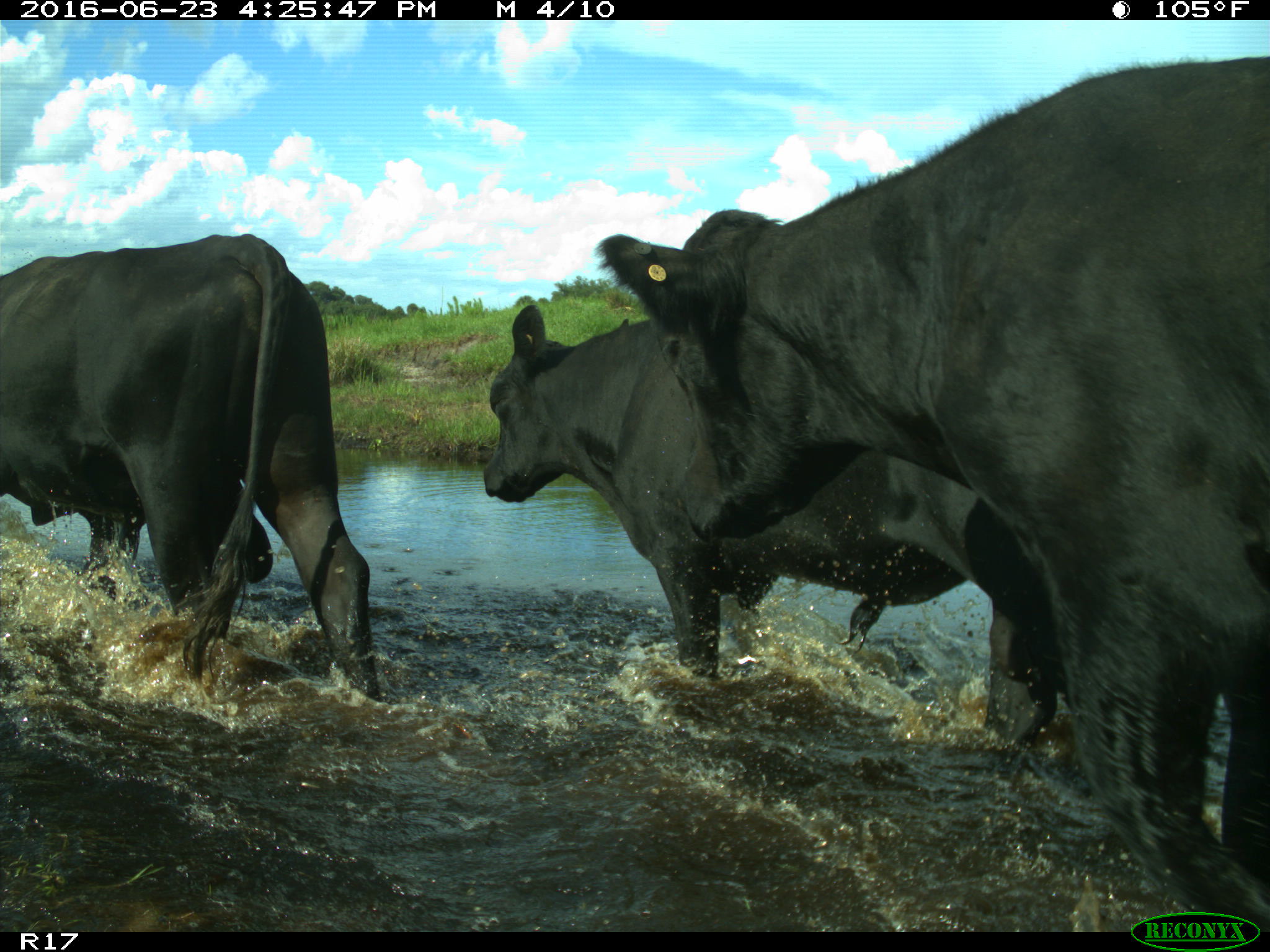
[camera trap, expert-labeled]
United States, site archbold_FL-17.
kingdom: Animalia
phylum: Chordata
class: Mammalia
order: Artiodactyla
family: Bovidae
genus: Bos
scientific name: Bos taurus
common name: domestic cow